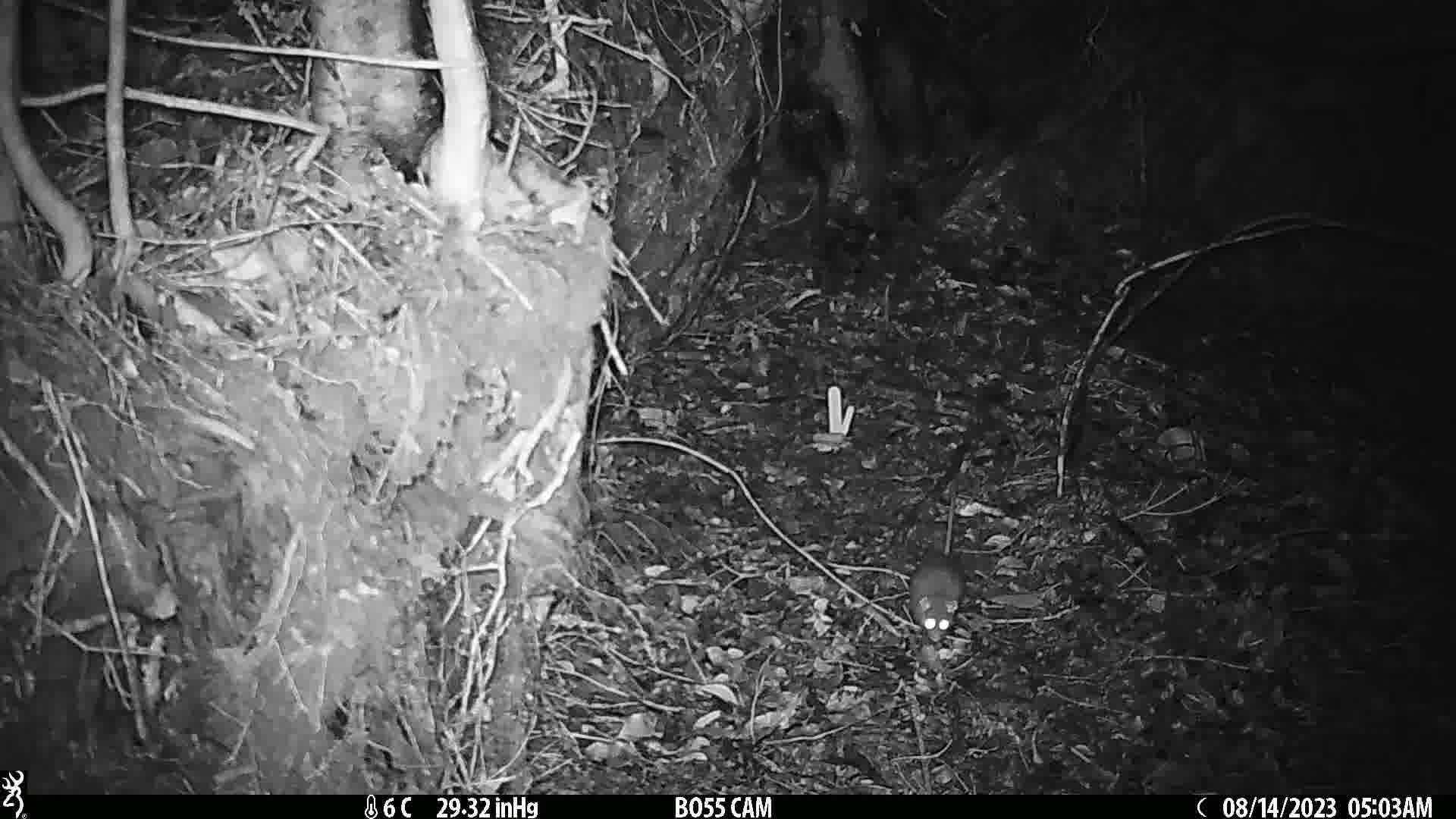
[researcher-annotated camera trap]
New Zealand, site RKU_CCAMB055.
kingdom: Animalia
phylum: Chordata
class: Mammalia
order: Rodentia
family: Muridae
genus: Rattus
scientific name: Rattus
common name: rat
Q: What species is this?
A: Rat (Rattus).